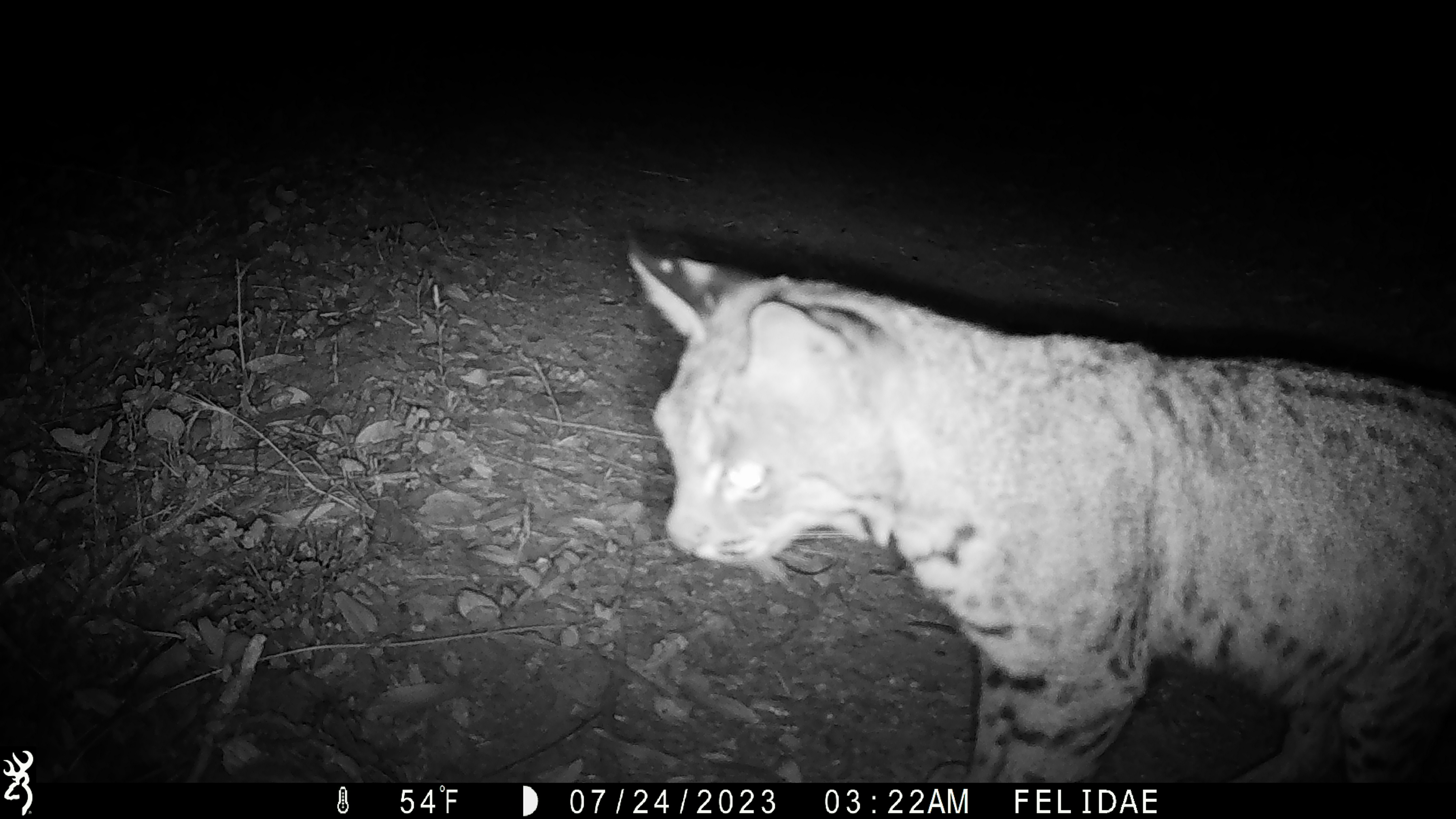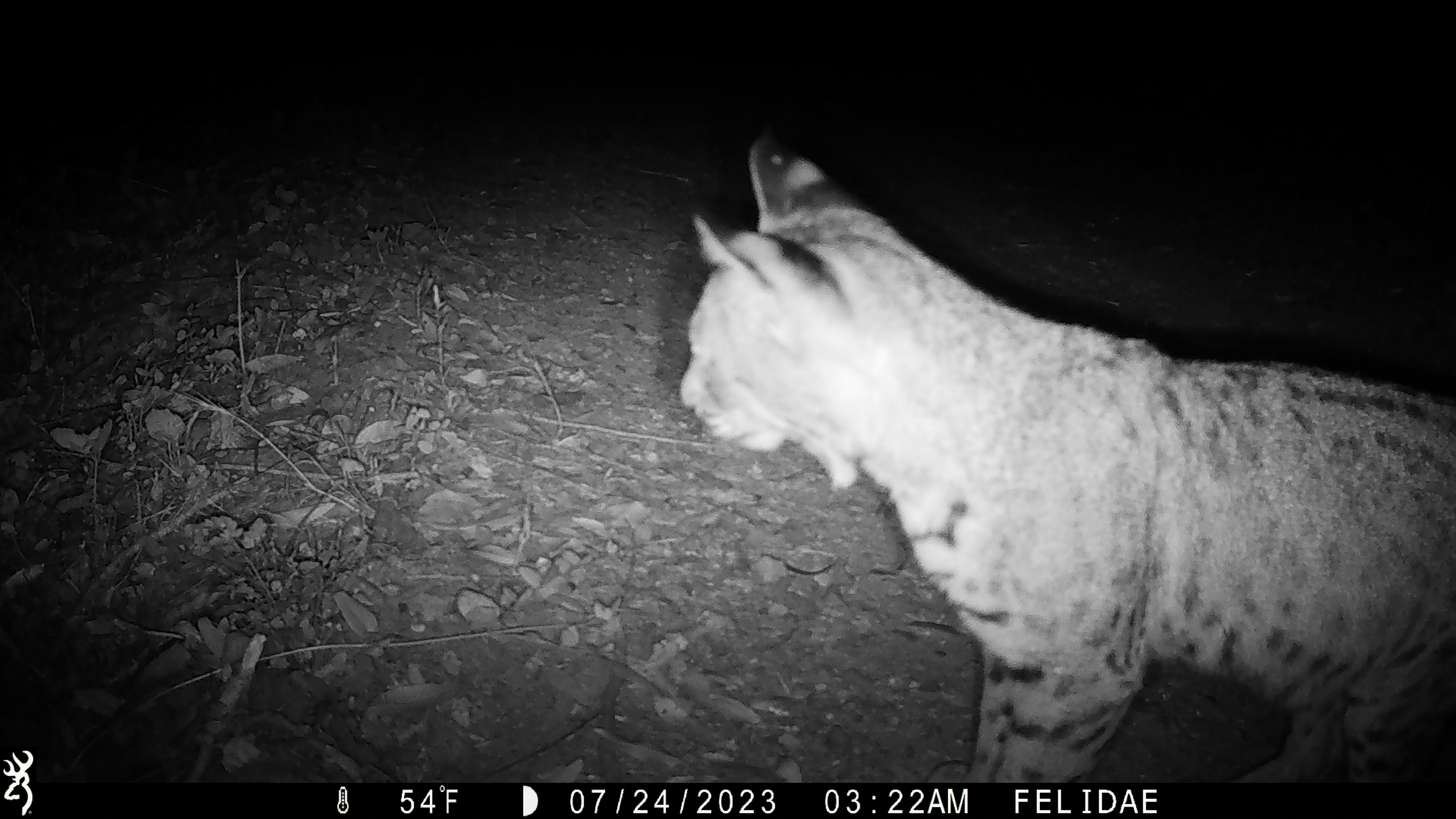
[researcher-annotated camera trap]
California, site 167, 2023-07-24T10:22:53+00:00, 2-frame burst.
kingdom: Animalia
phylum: Chordata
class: Mammalia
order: Carnivora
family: Felidae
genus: Lynx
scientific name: Lynx rufus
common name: bobcat